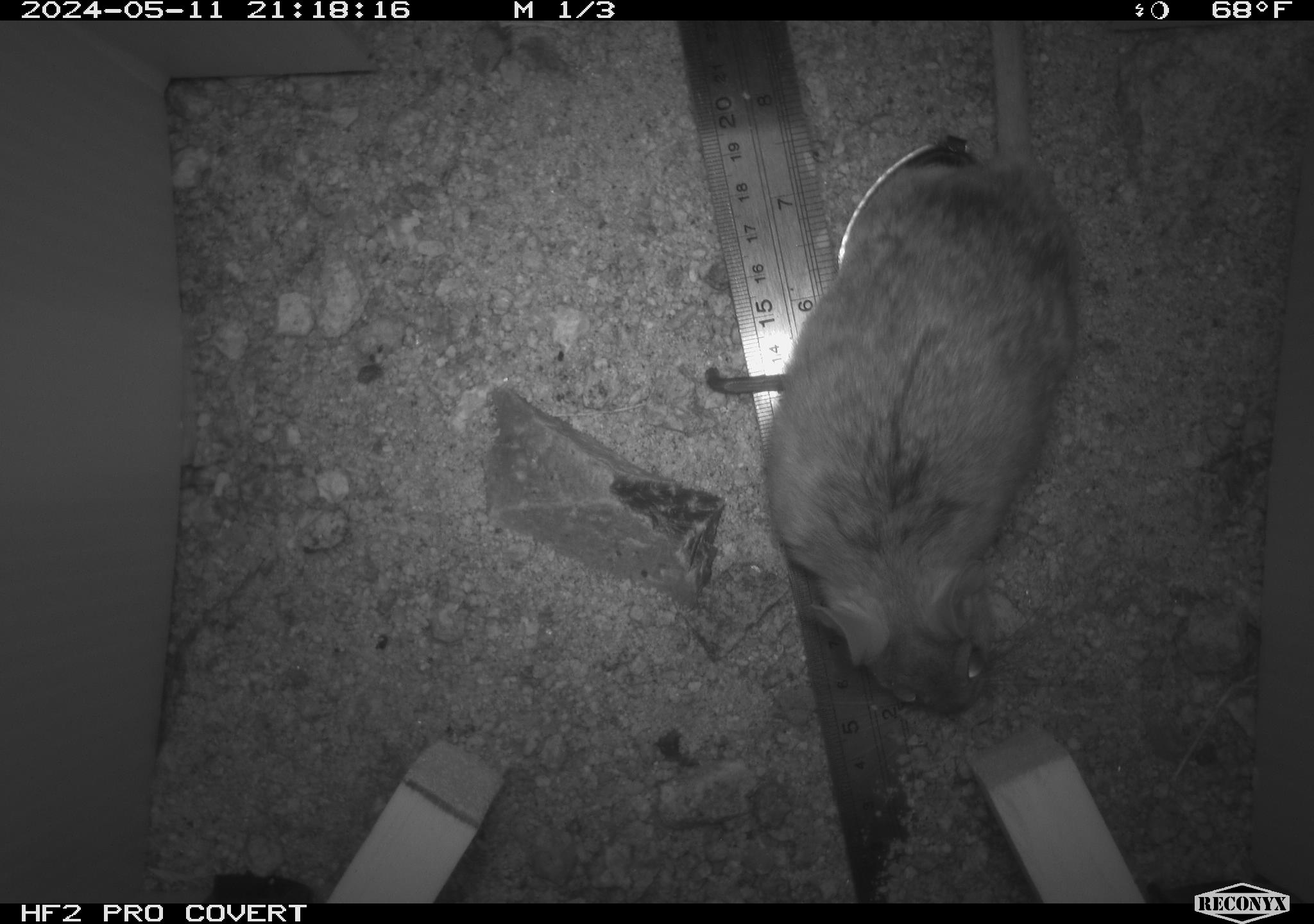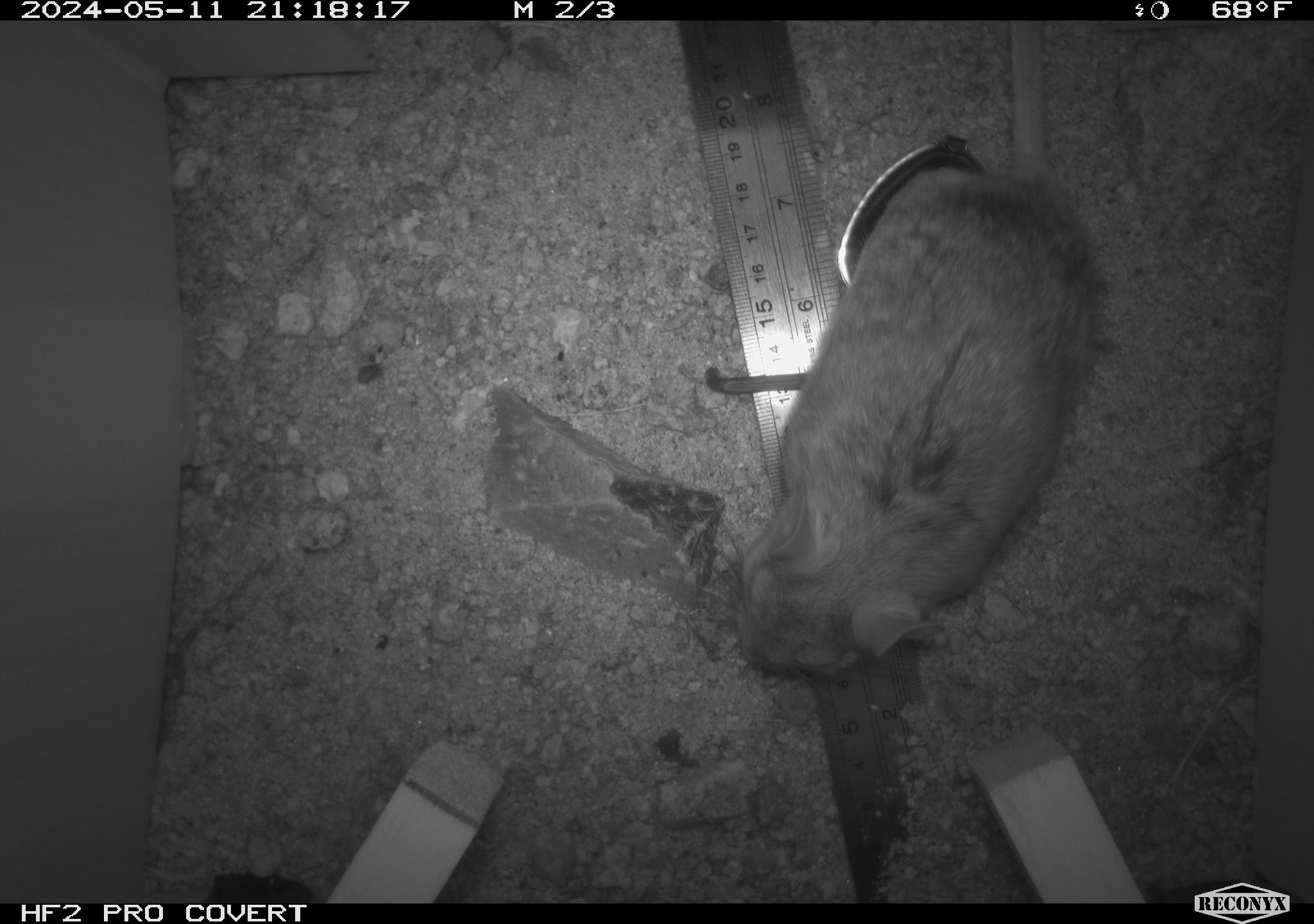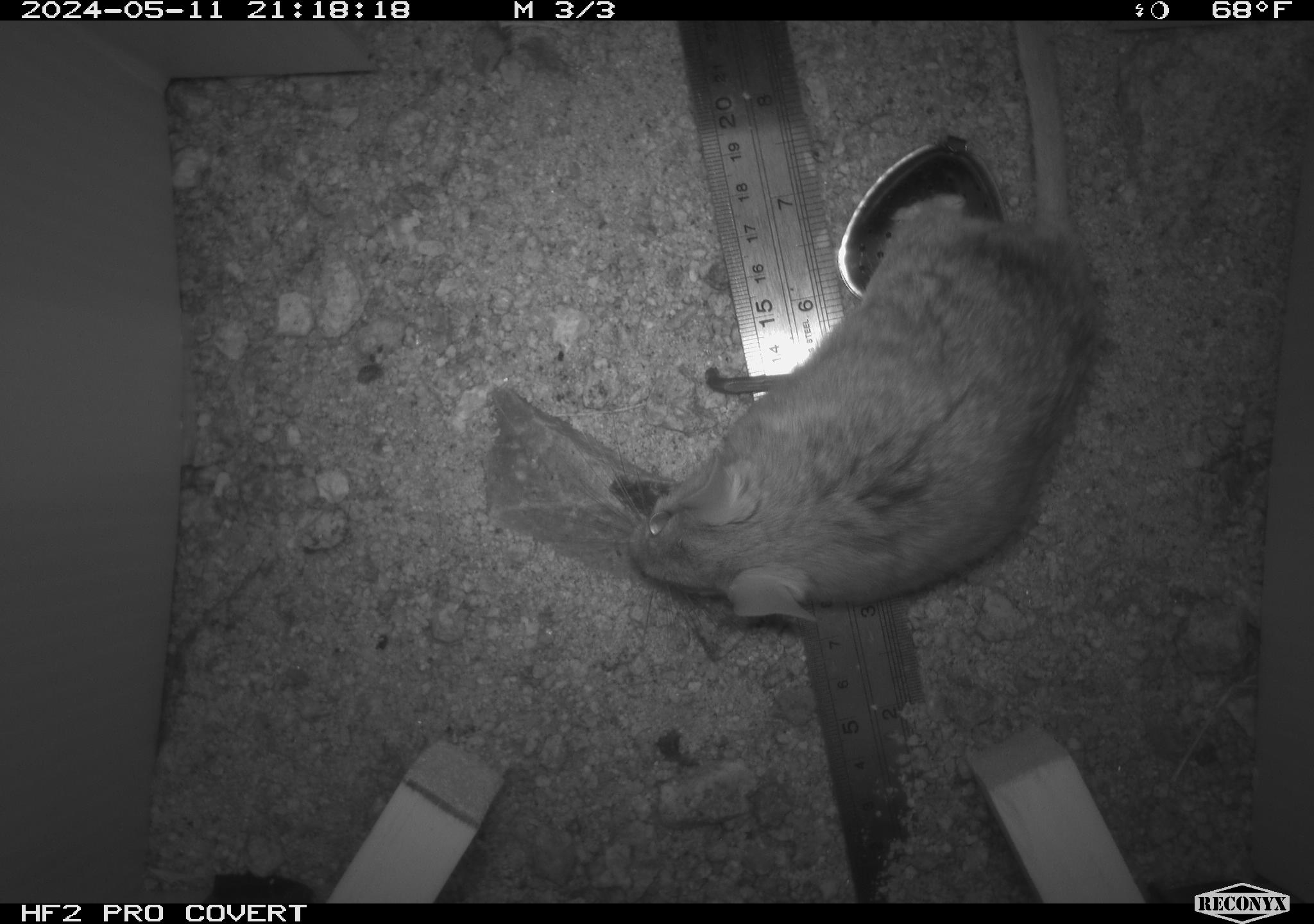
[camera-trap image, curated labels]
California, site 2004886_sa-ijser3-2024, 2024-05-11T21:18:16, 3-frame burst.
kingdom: Animalia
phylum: Chordata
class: Mammalia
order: Rodentia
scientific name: Rodentia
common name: woodrat or rat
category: woodrat or rat species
Woodrat or rat species (woodrat or rat) (Rodentia).